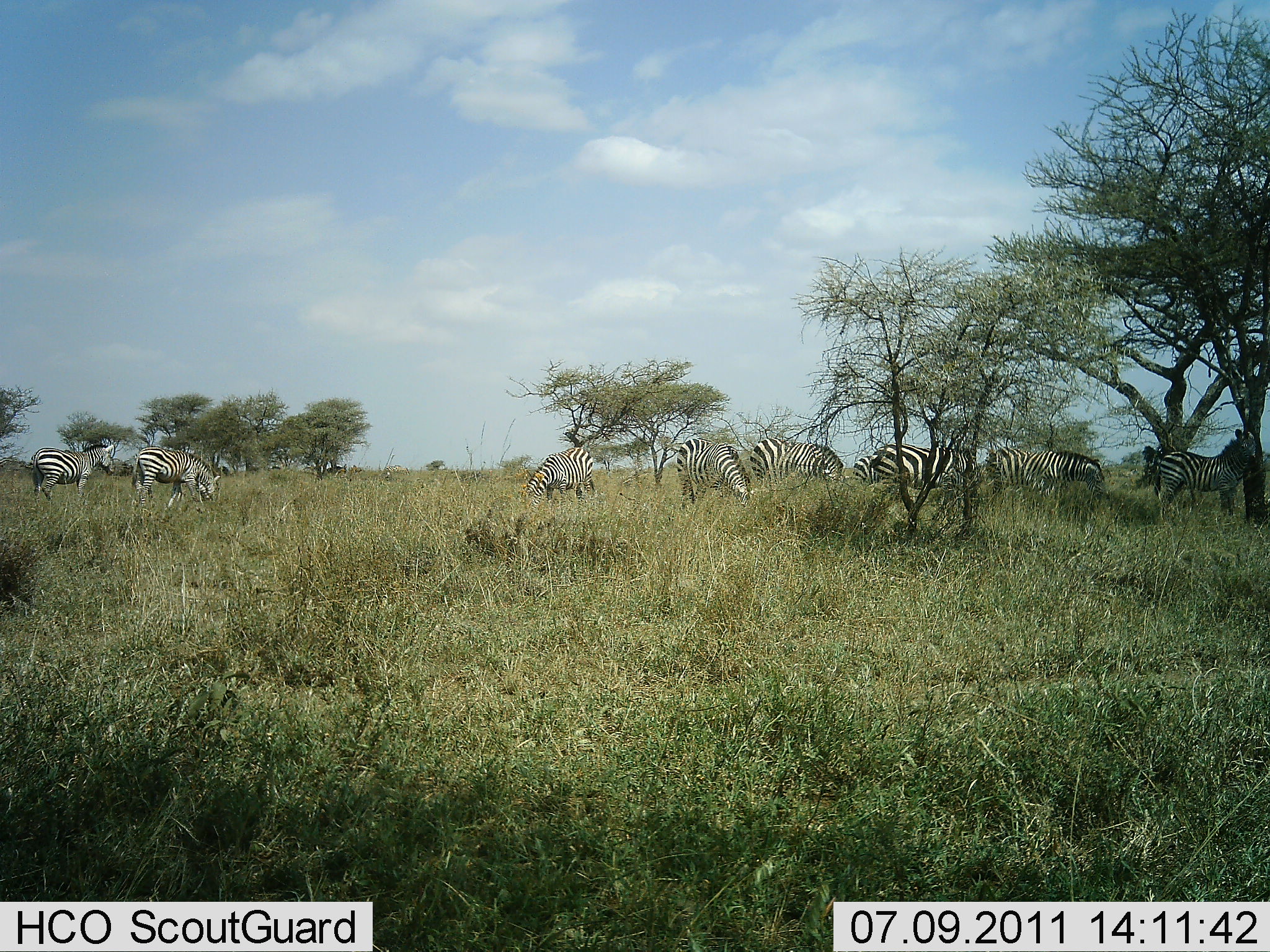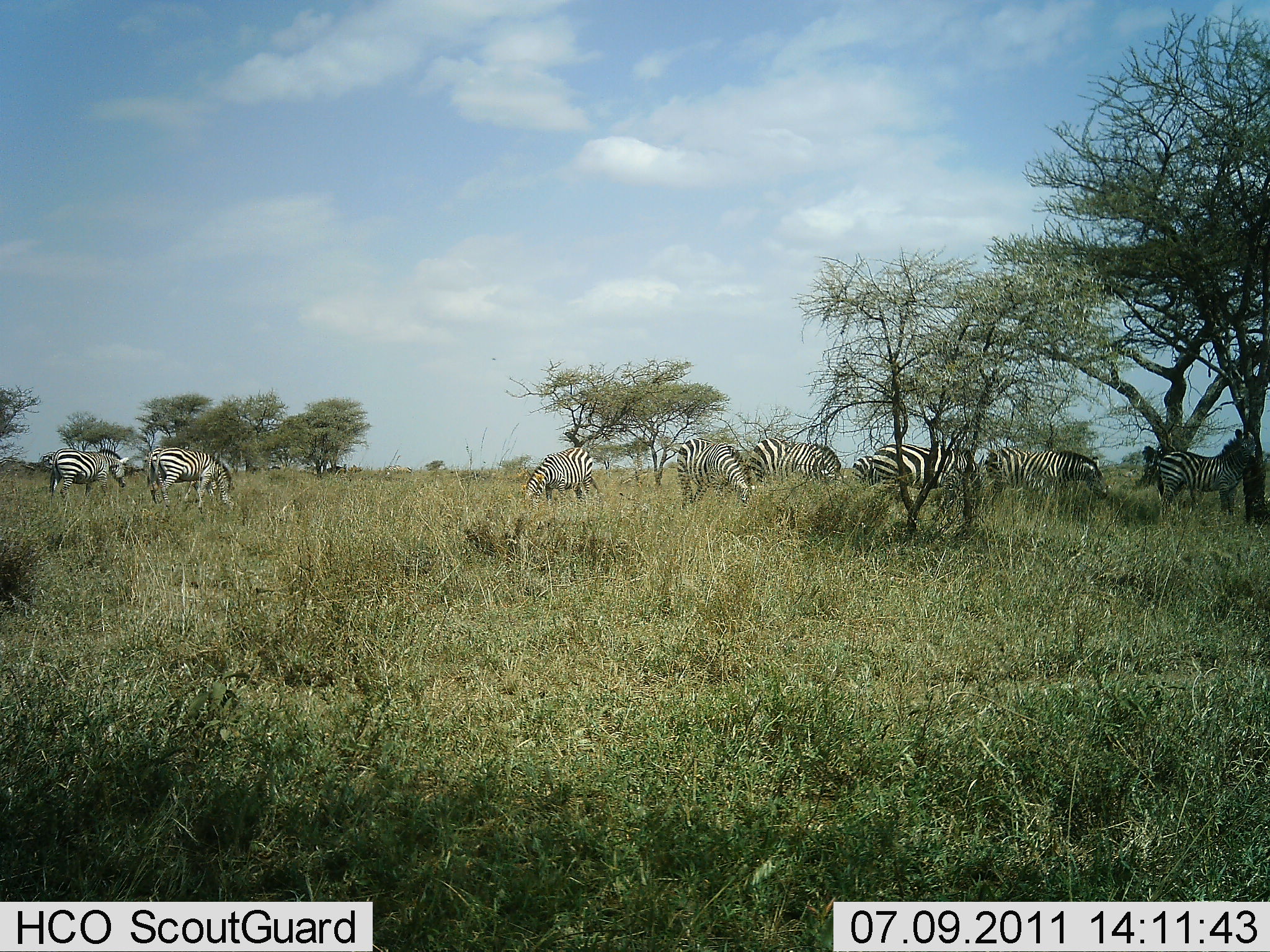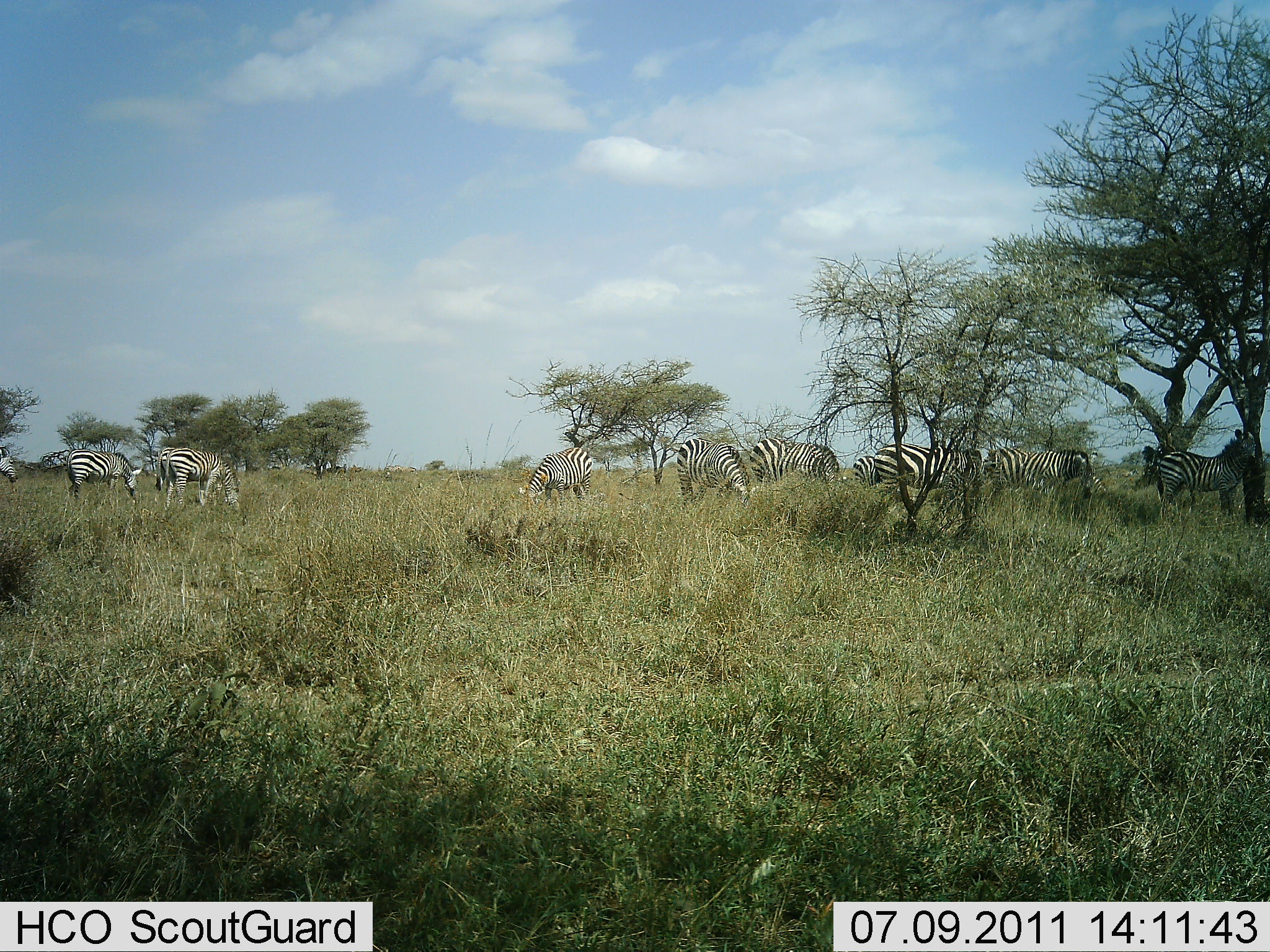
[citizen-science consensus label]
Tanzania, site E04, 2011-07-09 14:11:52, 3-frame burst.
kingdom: Animalia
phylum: Chordata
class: Mammalia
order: Perissodactyla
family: Equidae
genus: Equus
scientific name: Equus quagga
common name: plains zebra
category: zebra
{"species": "zebra (plains zebra) (Equus quagga)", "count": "9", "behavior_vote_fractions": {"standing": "50%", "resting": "0%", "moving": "29%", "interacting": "0%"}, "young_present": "0%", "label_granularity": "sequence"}